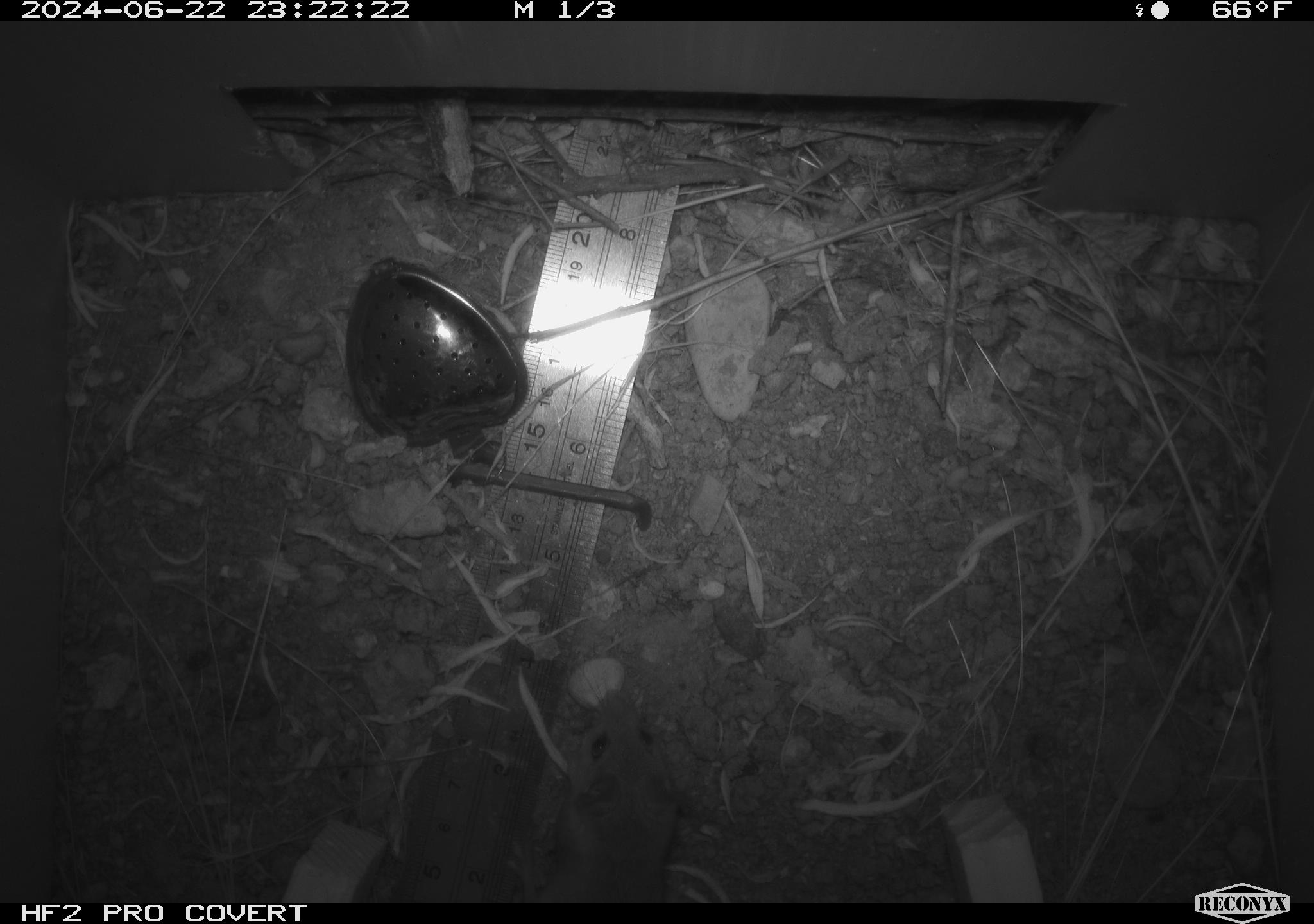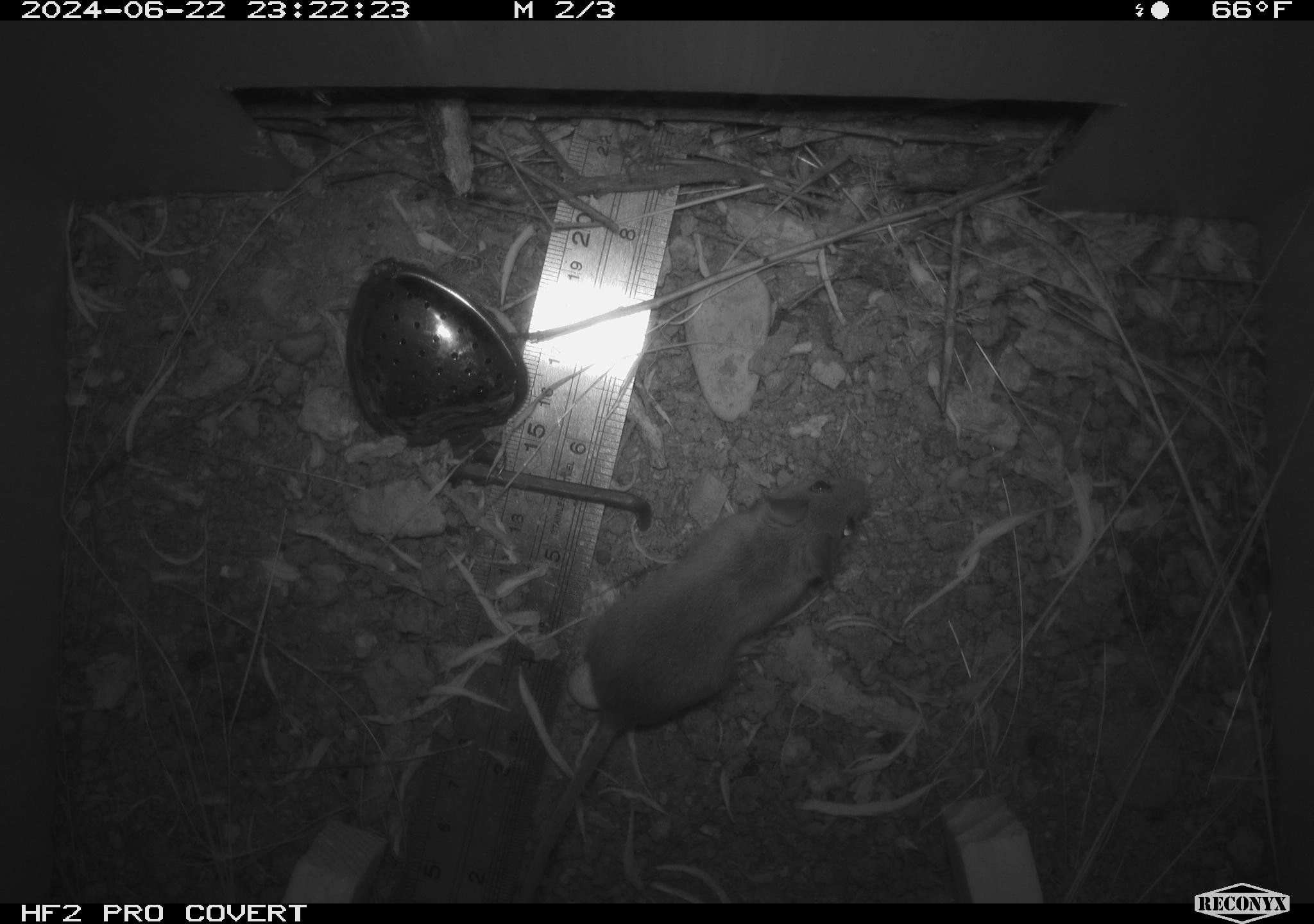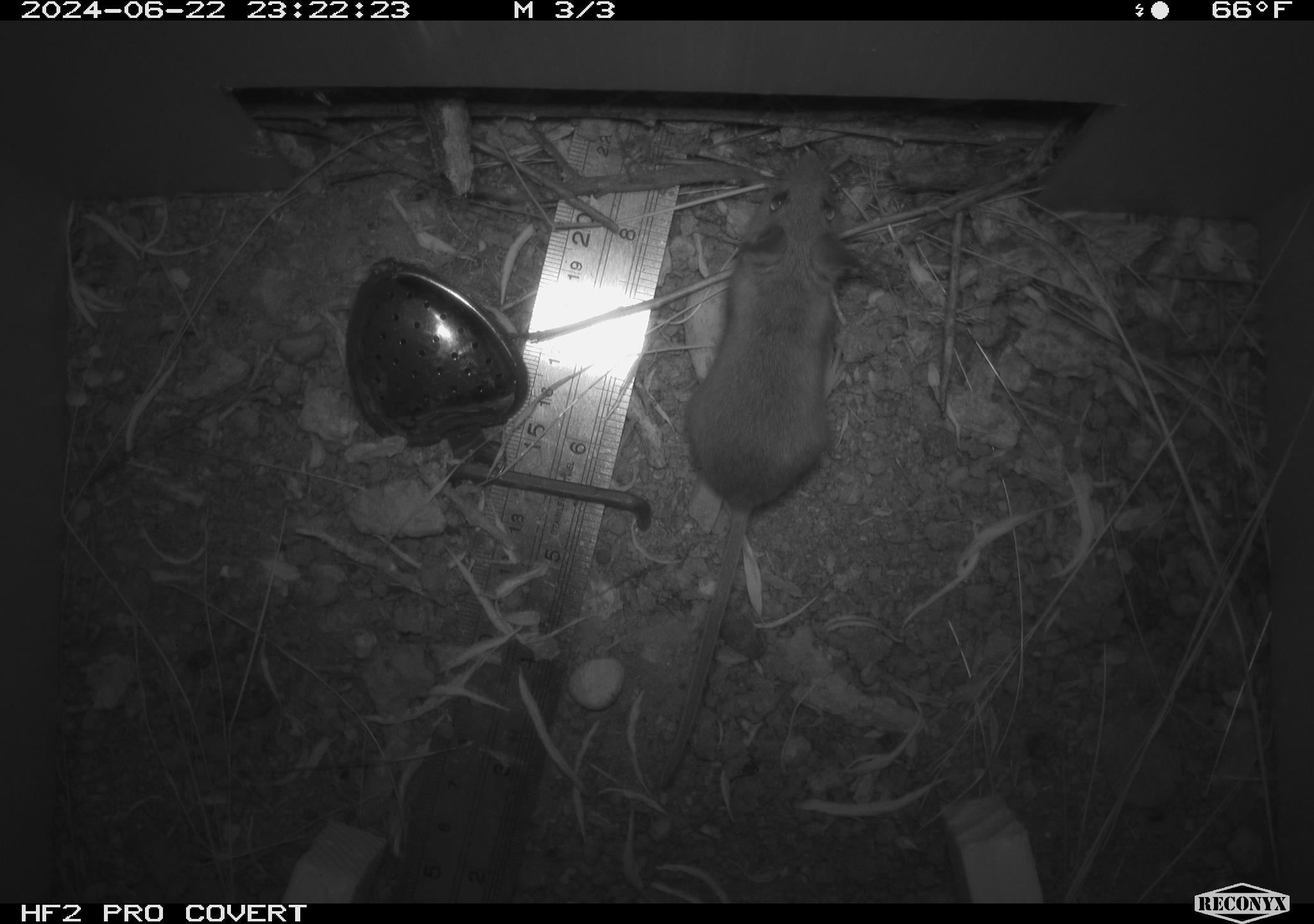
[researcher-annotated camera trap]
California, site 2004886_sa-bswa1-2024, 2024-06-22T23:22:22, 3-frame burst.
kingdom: Animalia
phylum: Chordata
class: Mammalia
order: Rodentia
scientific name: Rodentia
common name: mouse species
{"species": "mouse species (Rodentia)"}